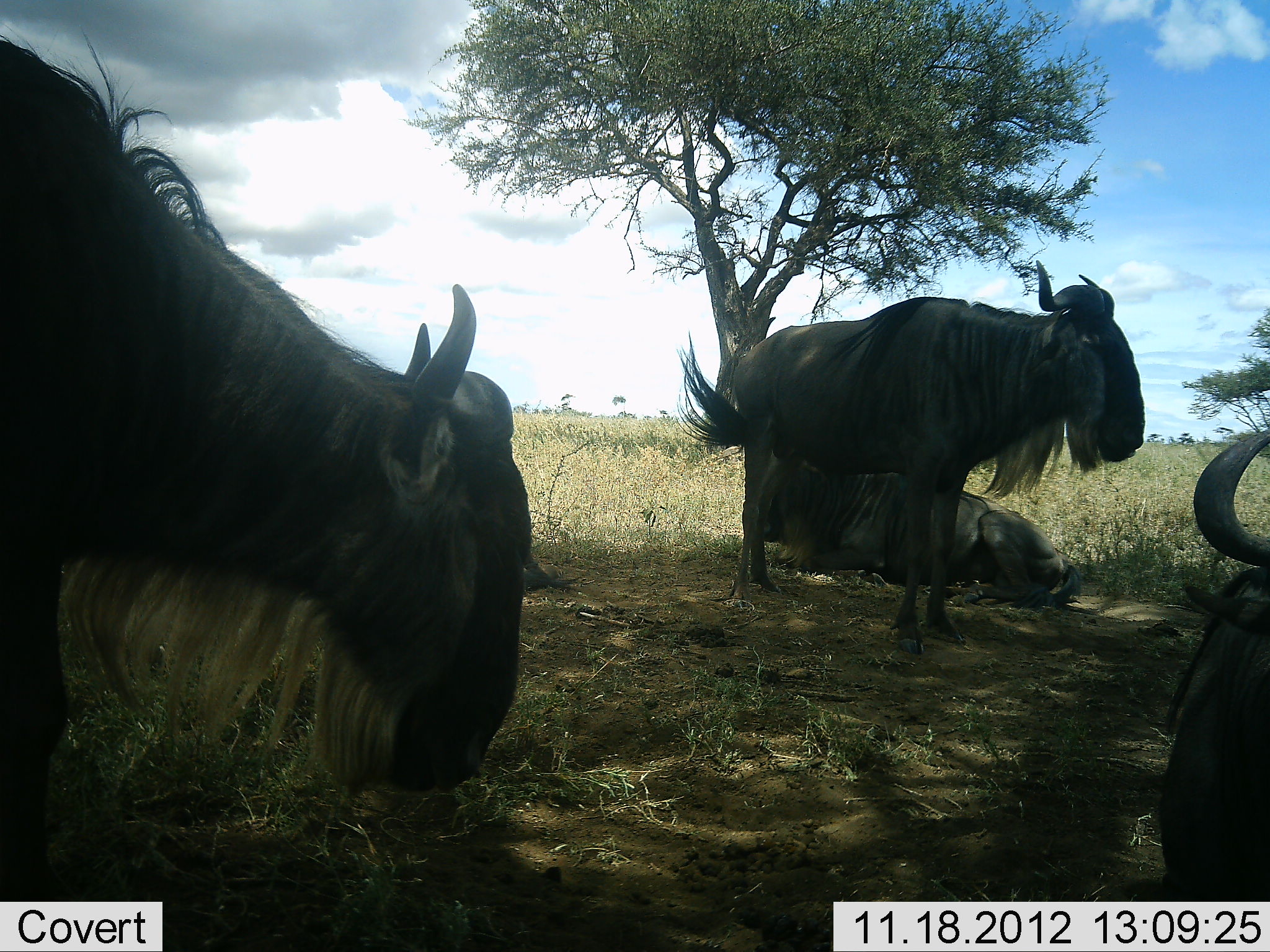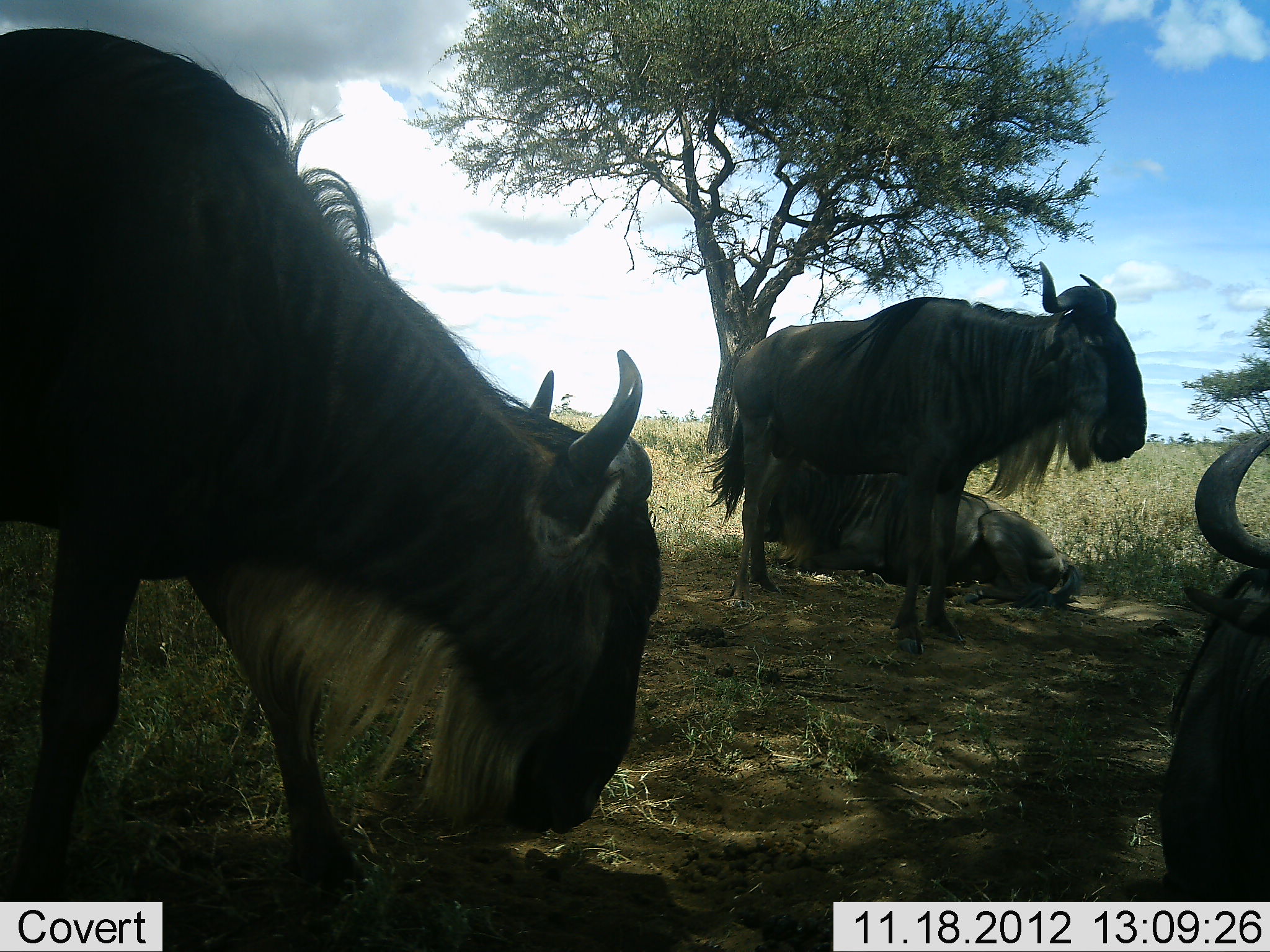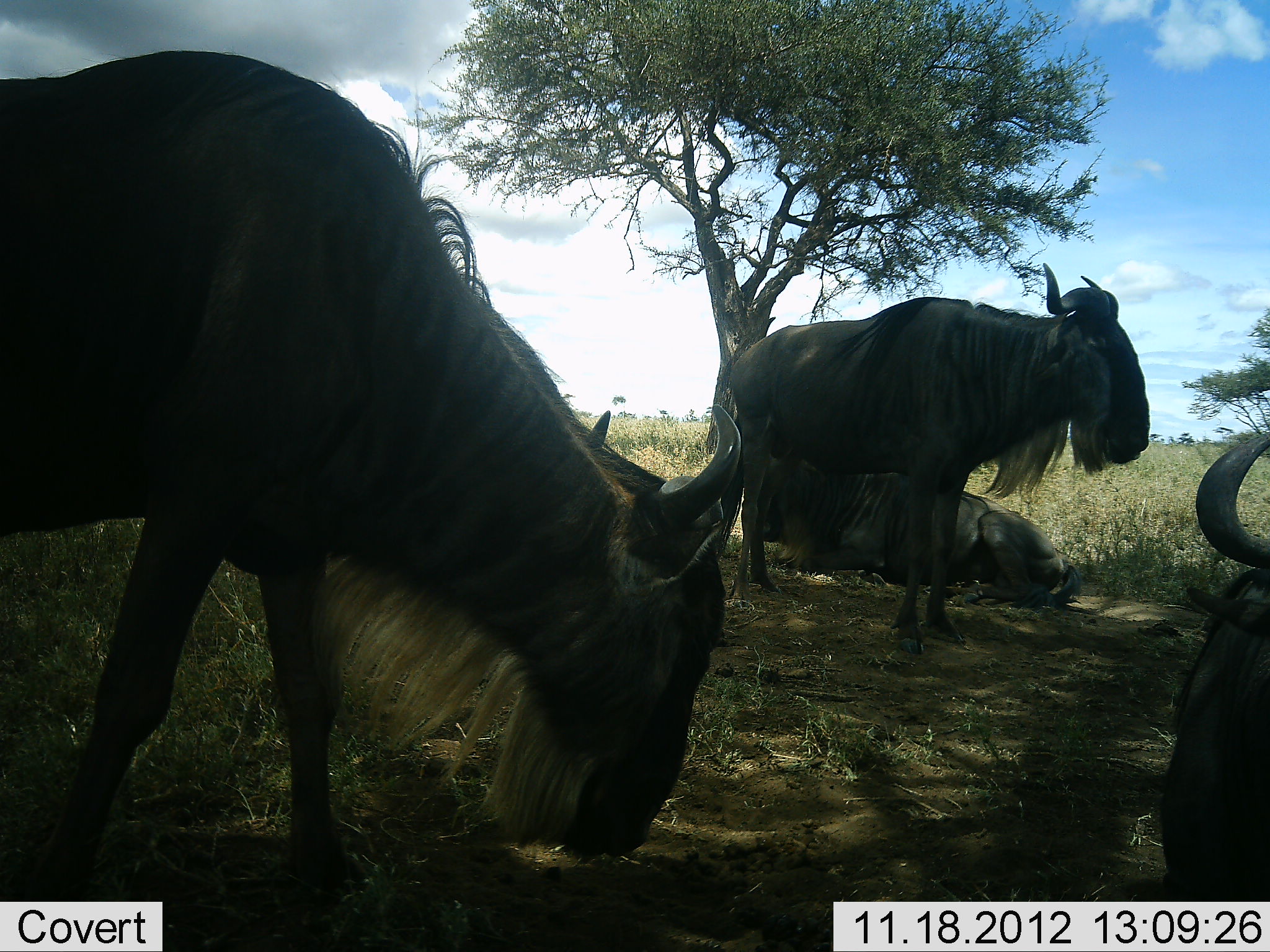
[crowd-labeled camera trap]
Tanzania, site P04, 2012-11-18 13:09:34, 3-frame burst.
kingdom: Animalia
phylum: Chordata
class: Mammalia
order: Artiodactyla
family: Bovidae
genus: Connochaetes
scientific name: Connochaetes taurinus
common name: blue wildebeest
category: wildebeest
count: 4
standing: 60%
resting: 100%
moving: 30%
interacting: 0%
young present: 0%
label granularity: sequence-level